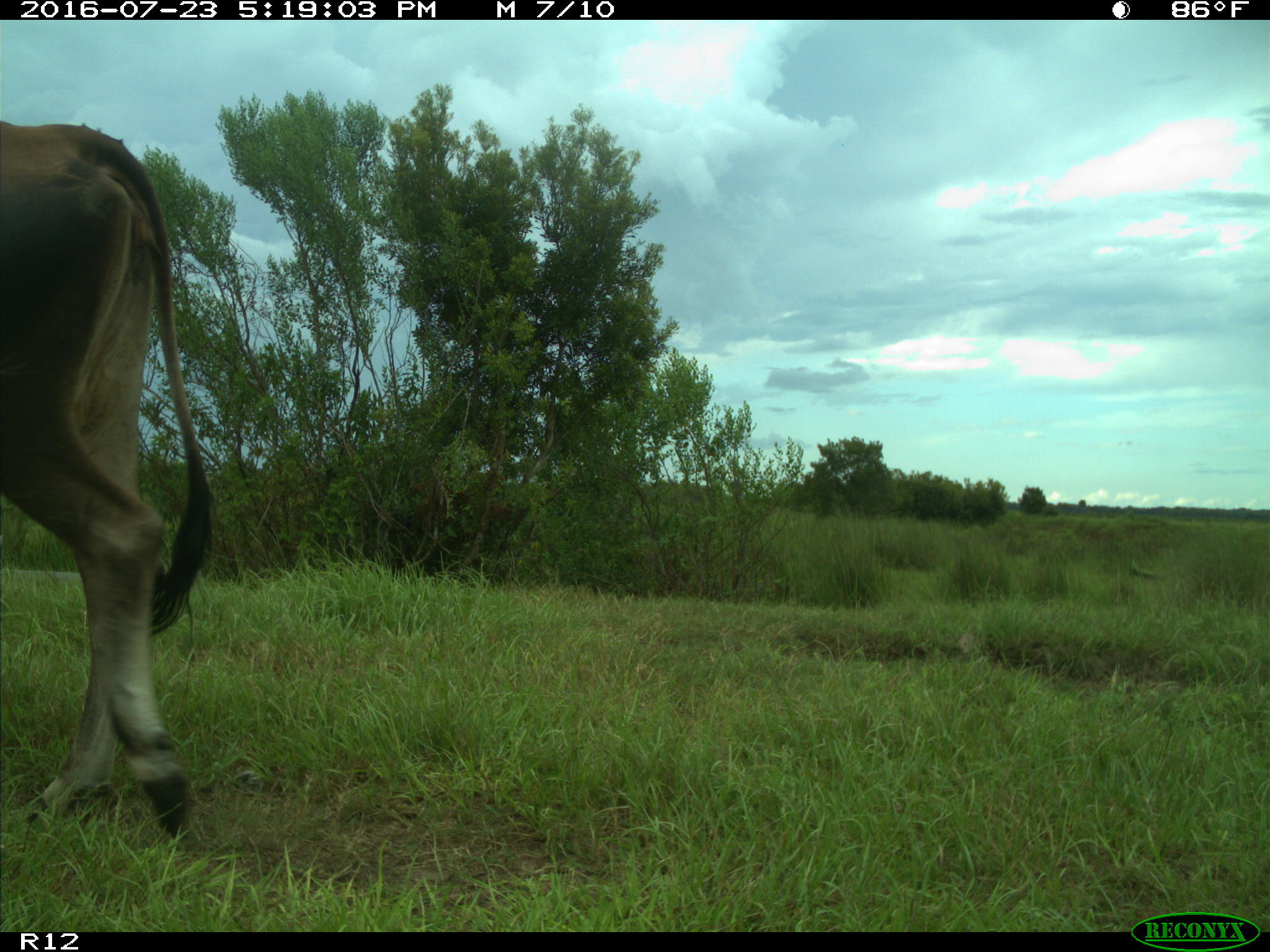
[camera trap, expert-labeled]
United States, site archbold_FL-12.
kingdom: Animalia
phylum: Chordata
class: Mammalia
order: Artiodactyla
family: Bovidae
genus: Bos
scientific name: Bos taurus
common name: domestic cow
Bos taurus (domestic cow).